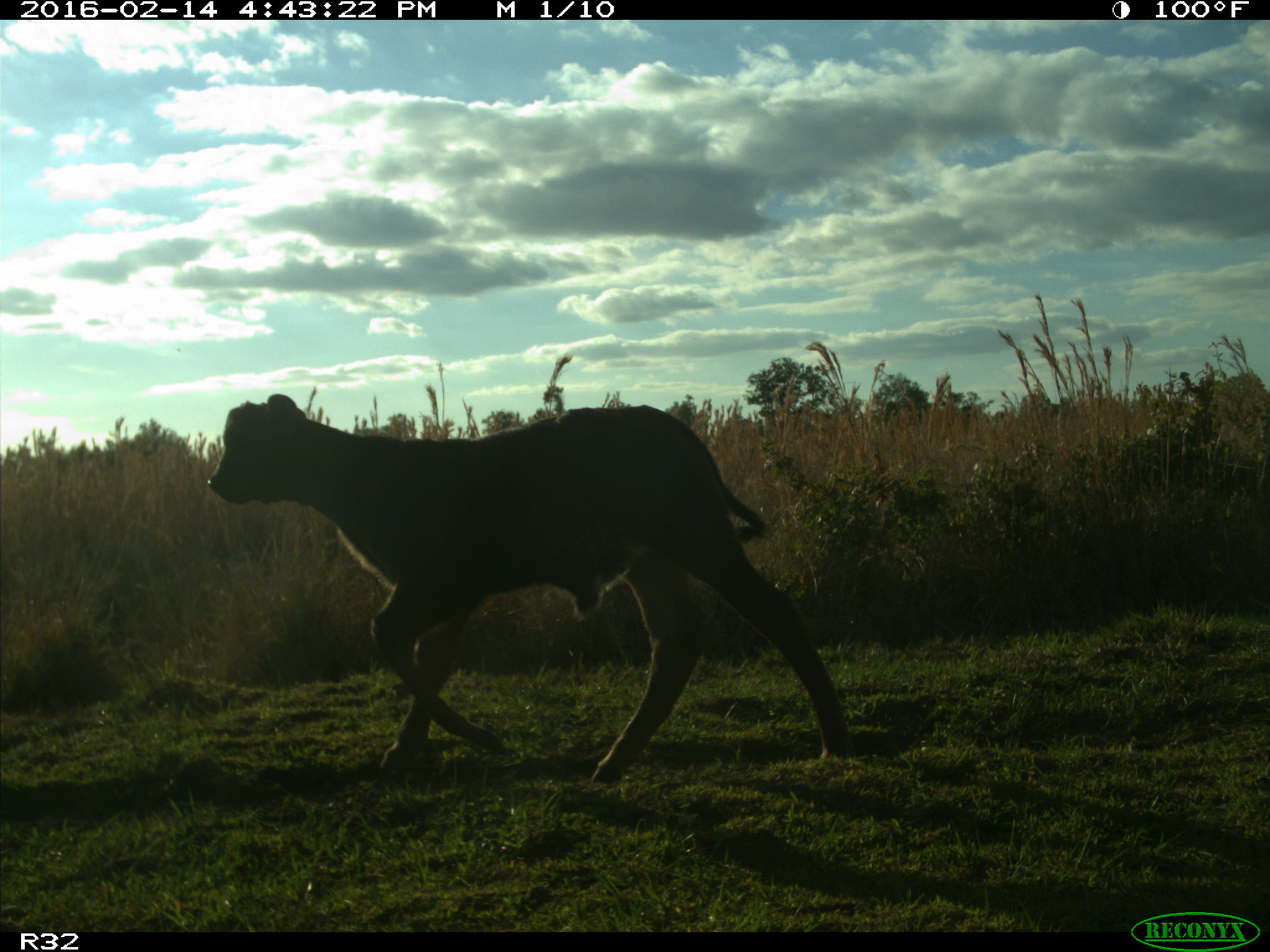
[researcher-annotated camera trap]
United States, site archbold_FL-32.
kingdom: Animalia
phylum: Chordata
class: Mammalia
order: Artiodactyla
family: Bovidae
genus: Bos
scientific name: Bos taurus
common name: domestic cow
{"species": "Bos taurus (domestic cow)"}